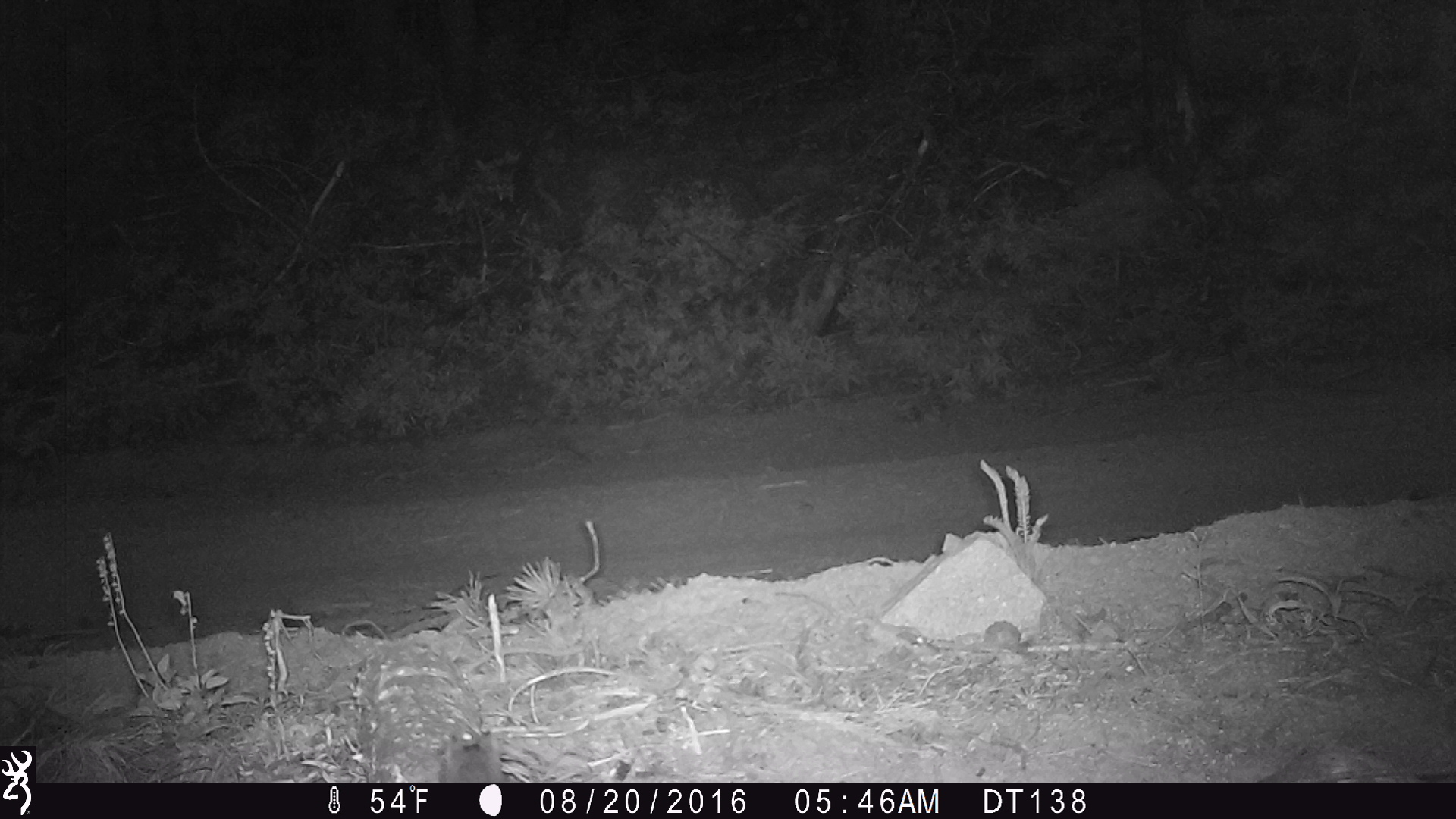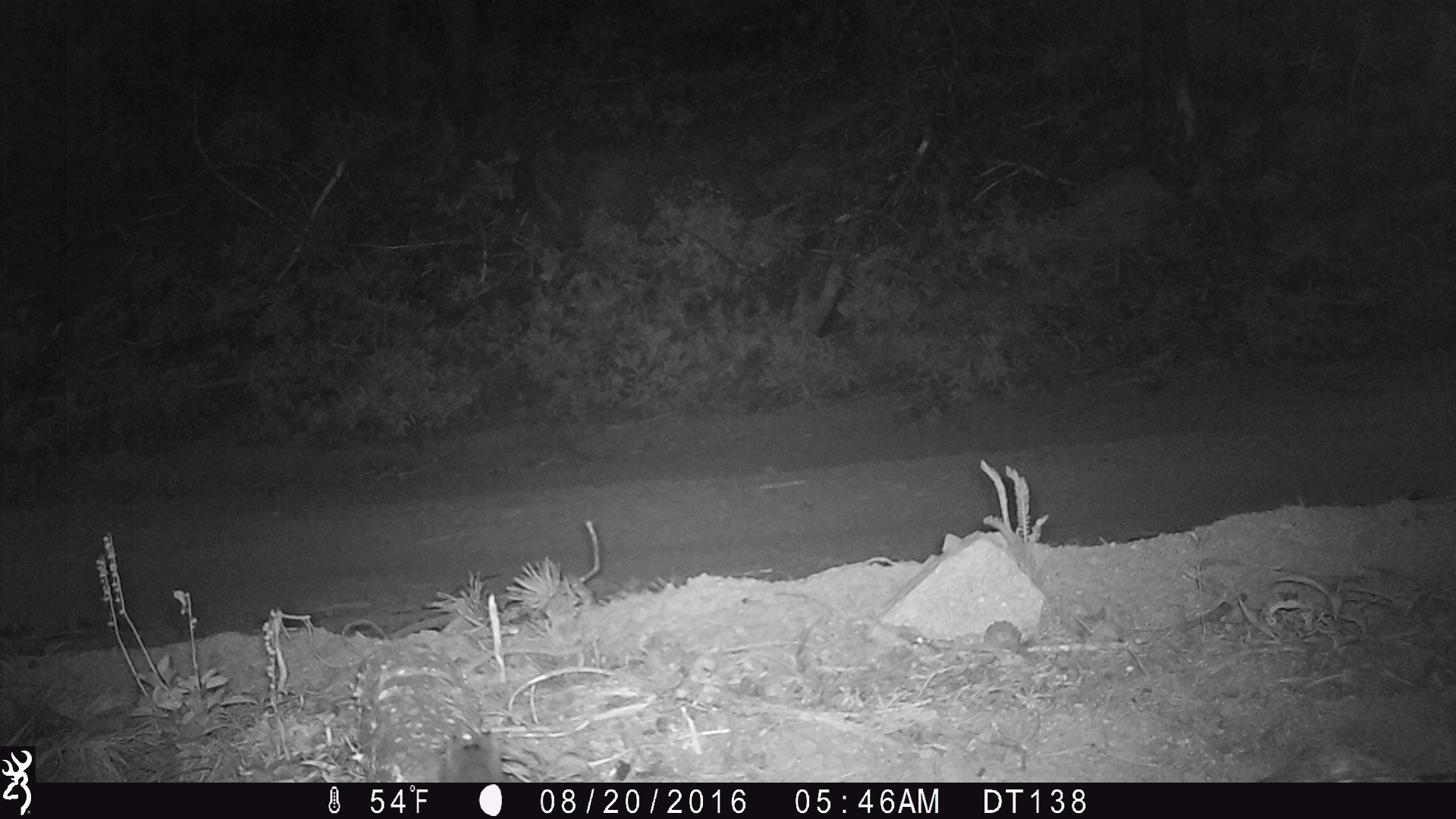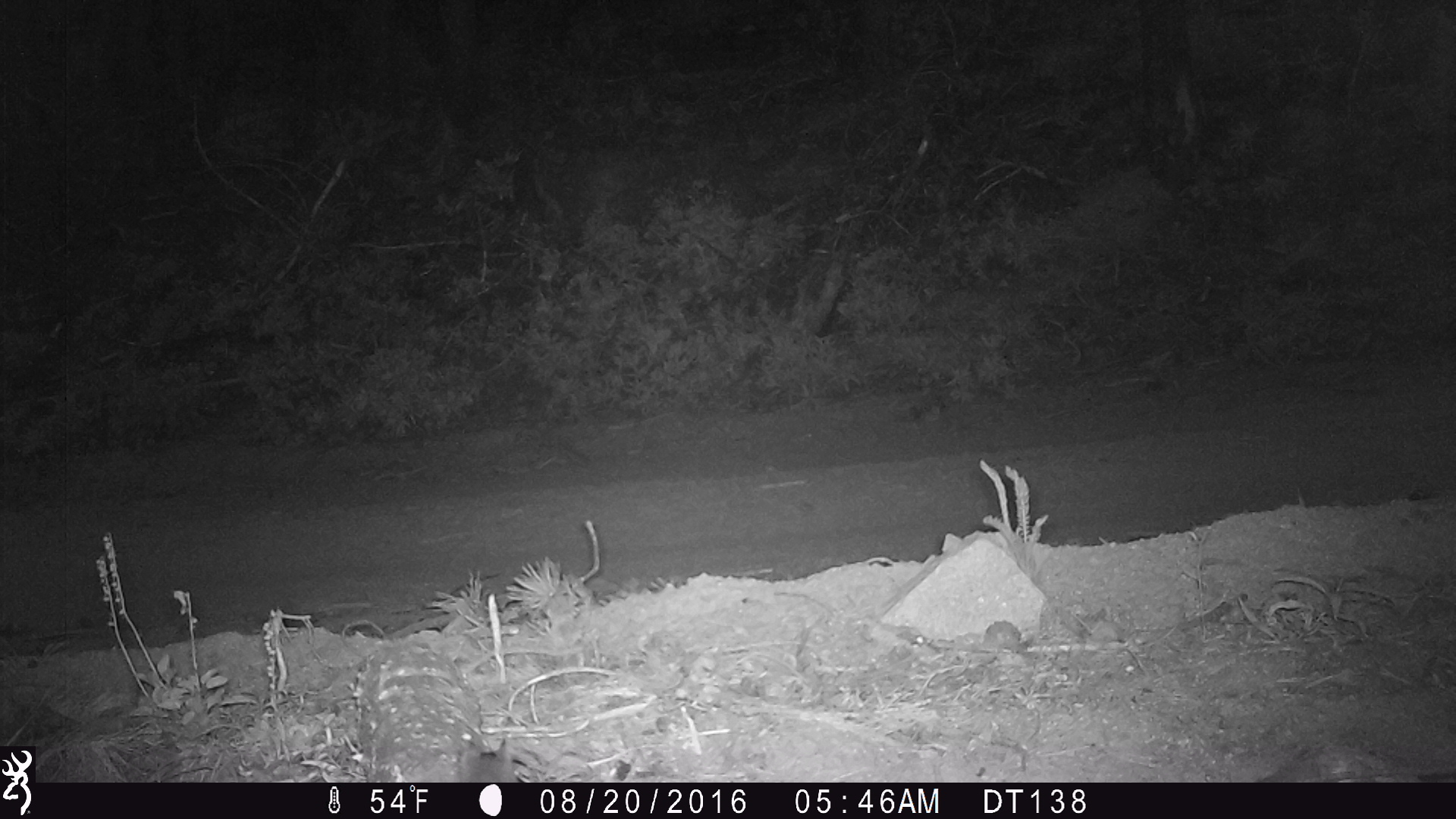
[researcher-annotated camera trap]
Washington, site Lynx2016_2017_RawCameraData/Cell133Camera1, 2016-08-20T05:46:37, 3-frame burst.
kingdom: Animalia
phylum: Chordata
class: Mammalia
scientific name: Mammalia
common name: small mammal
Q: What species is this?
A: Small mammal (Mammalia).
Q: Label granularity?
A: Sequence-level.